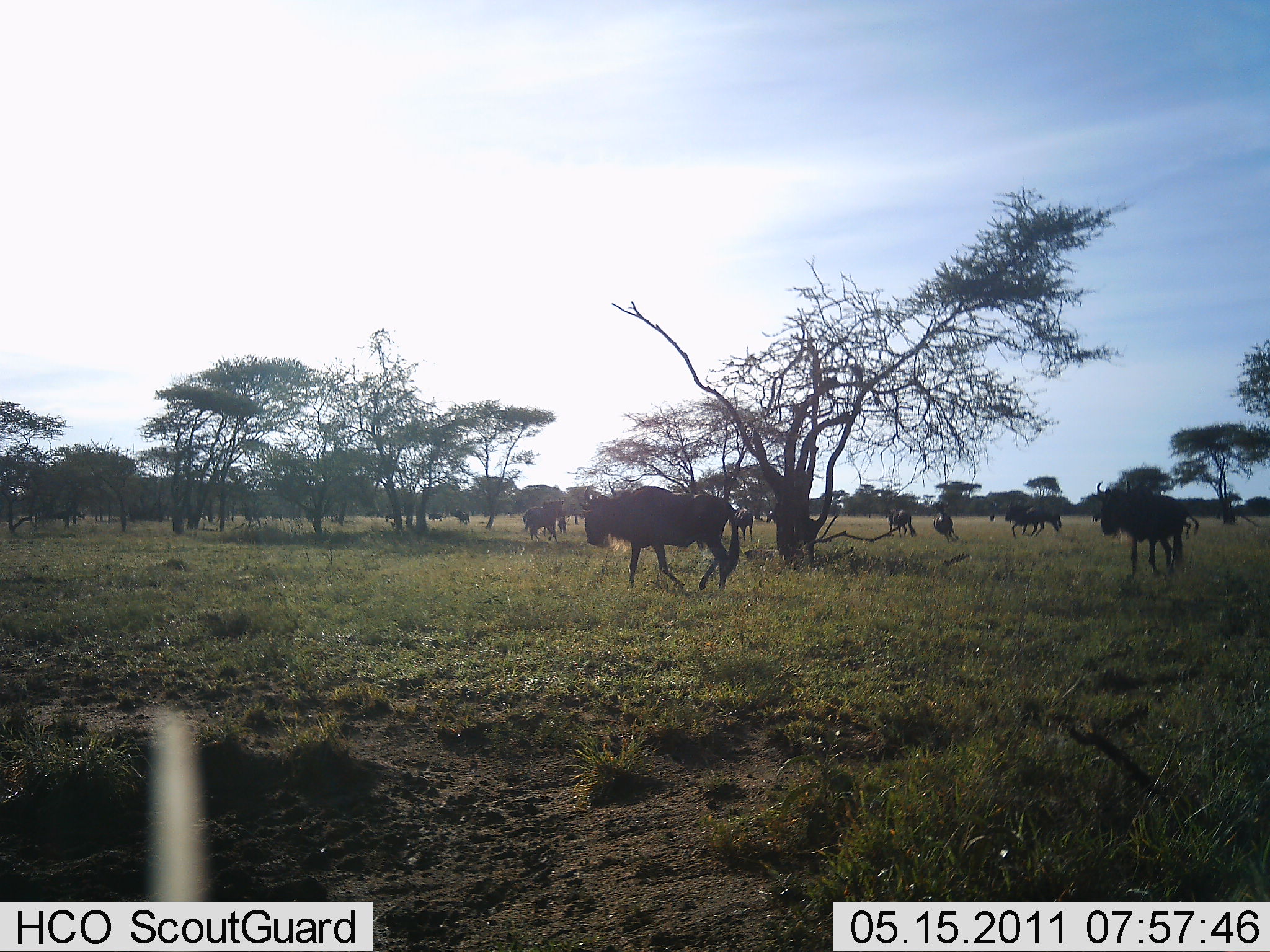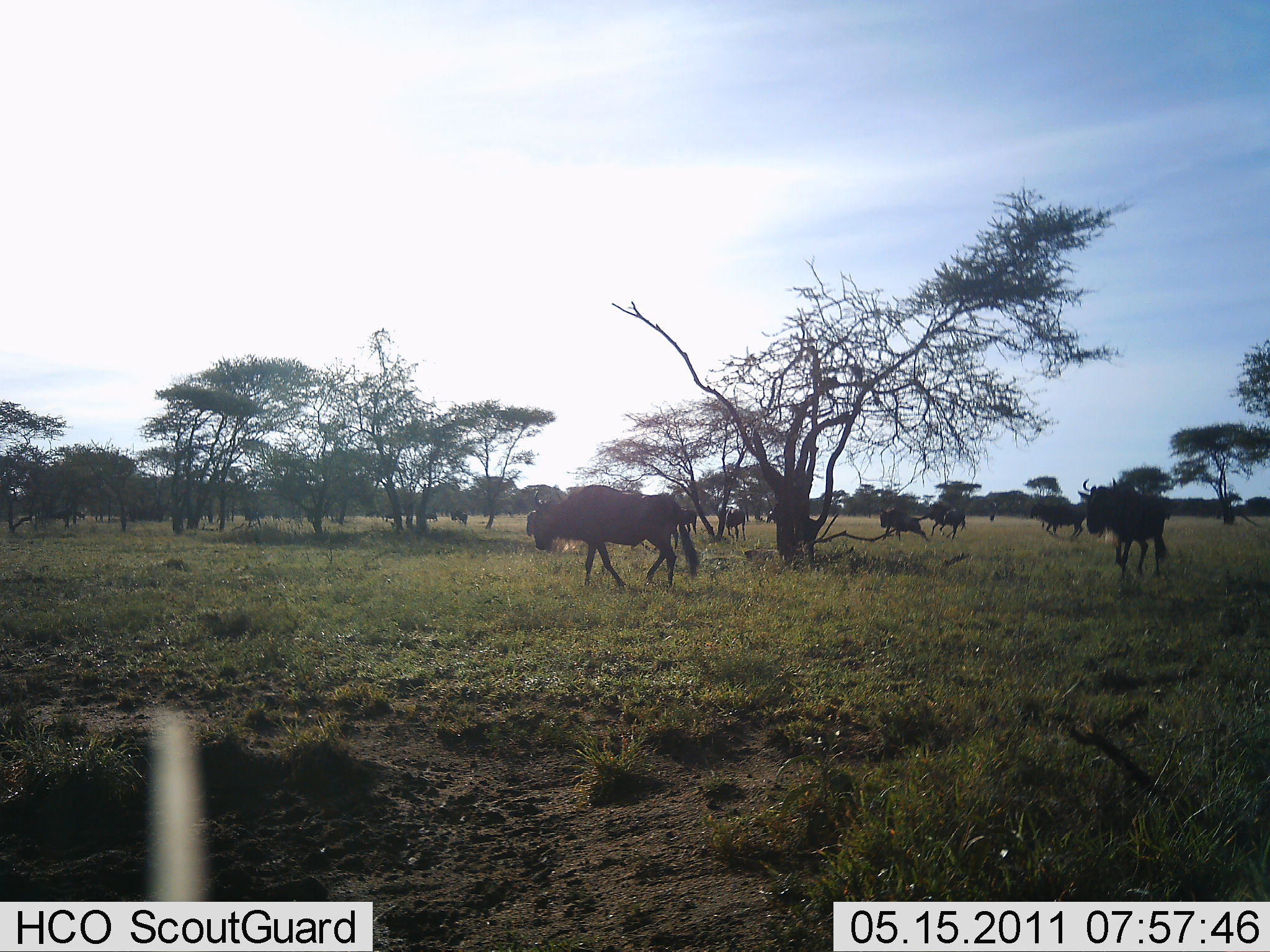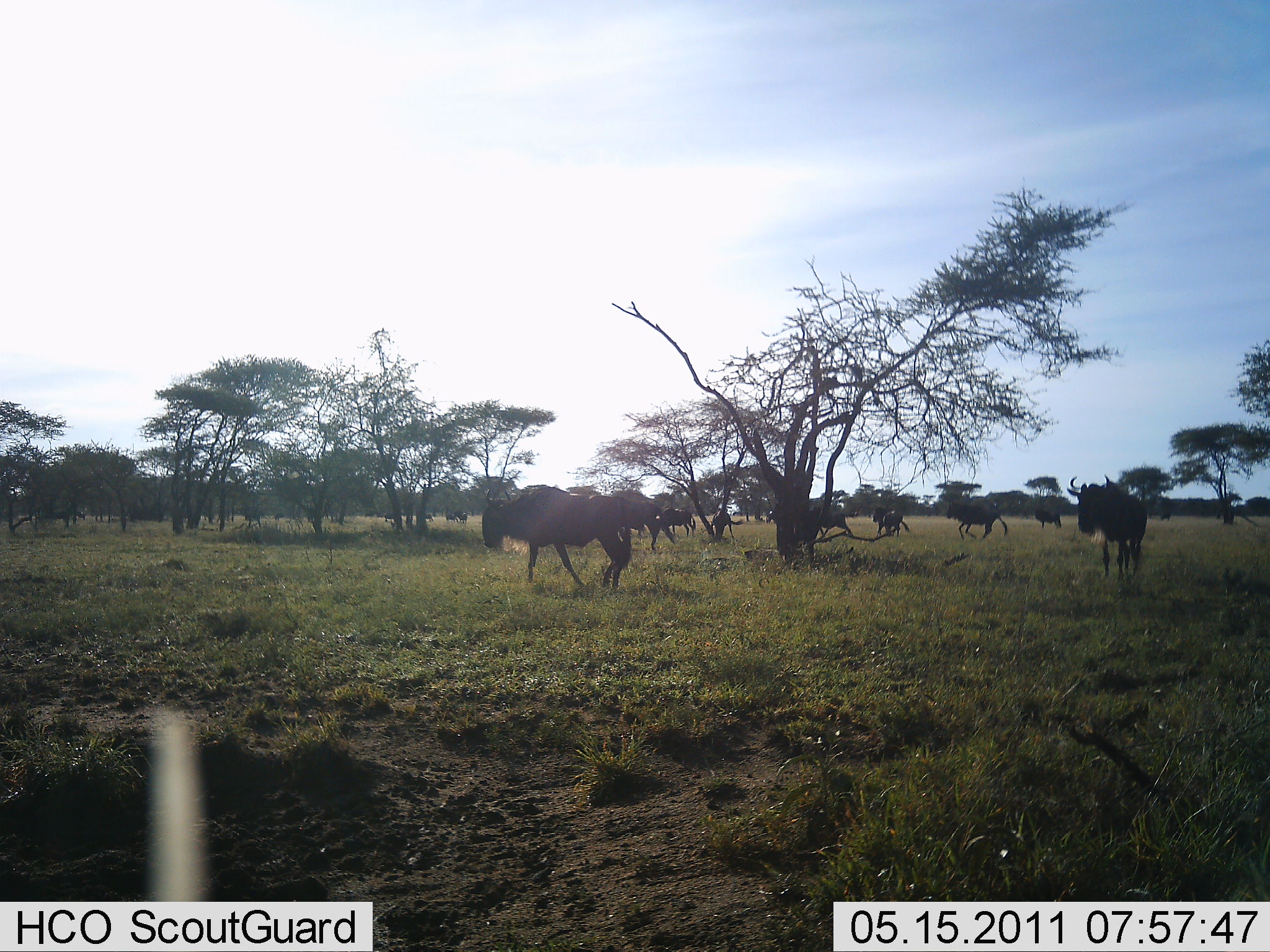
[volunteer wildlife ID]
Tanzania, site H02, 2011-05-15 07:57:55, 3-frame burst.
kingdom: Animalia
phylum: Chordata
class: Mammalia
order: Artiodactyla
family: Bovidae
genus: Connochaetes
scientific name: Connochaetes taurinus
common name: blue wildebeest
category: wildebeest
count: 11-50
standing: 0%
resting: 0%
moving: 100%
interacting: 0%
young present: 0%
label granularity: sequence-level